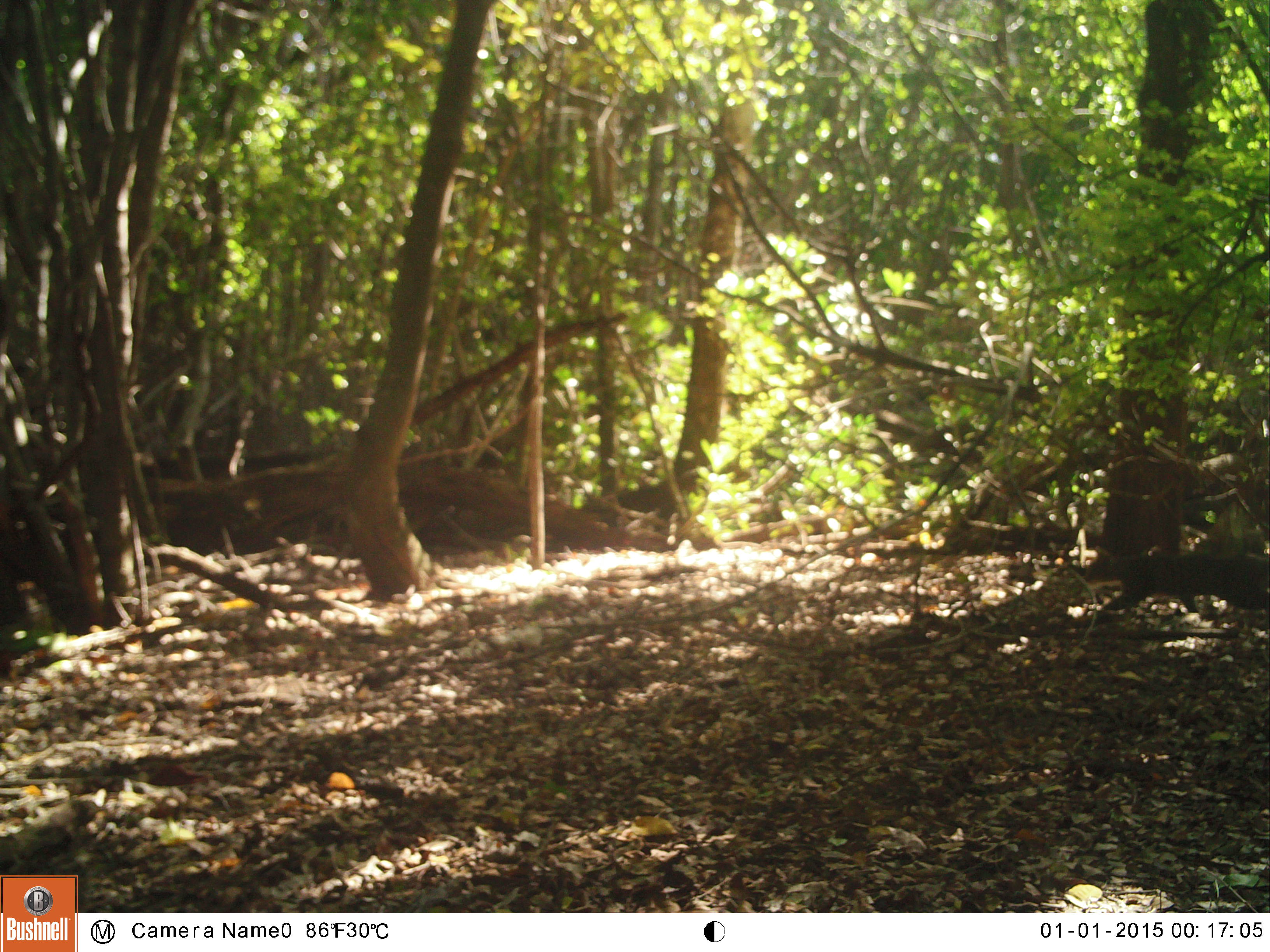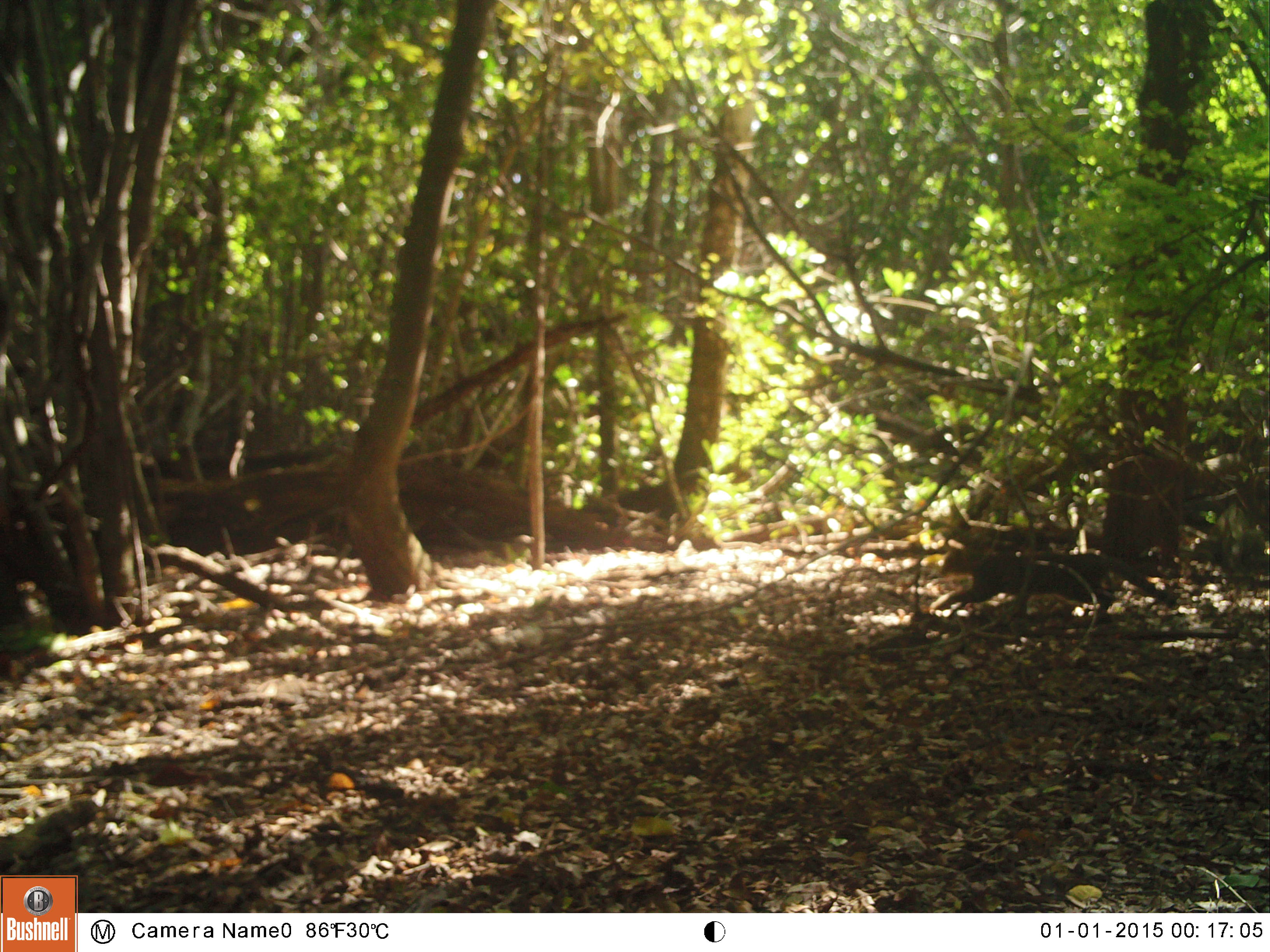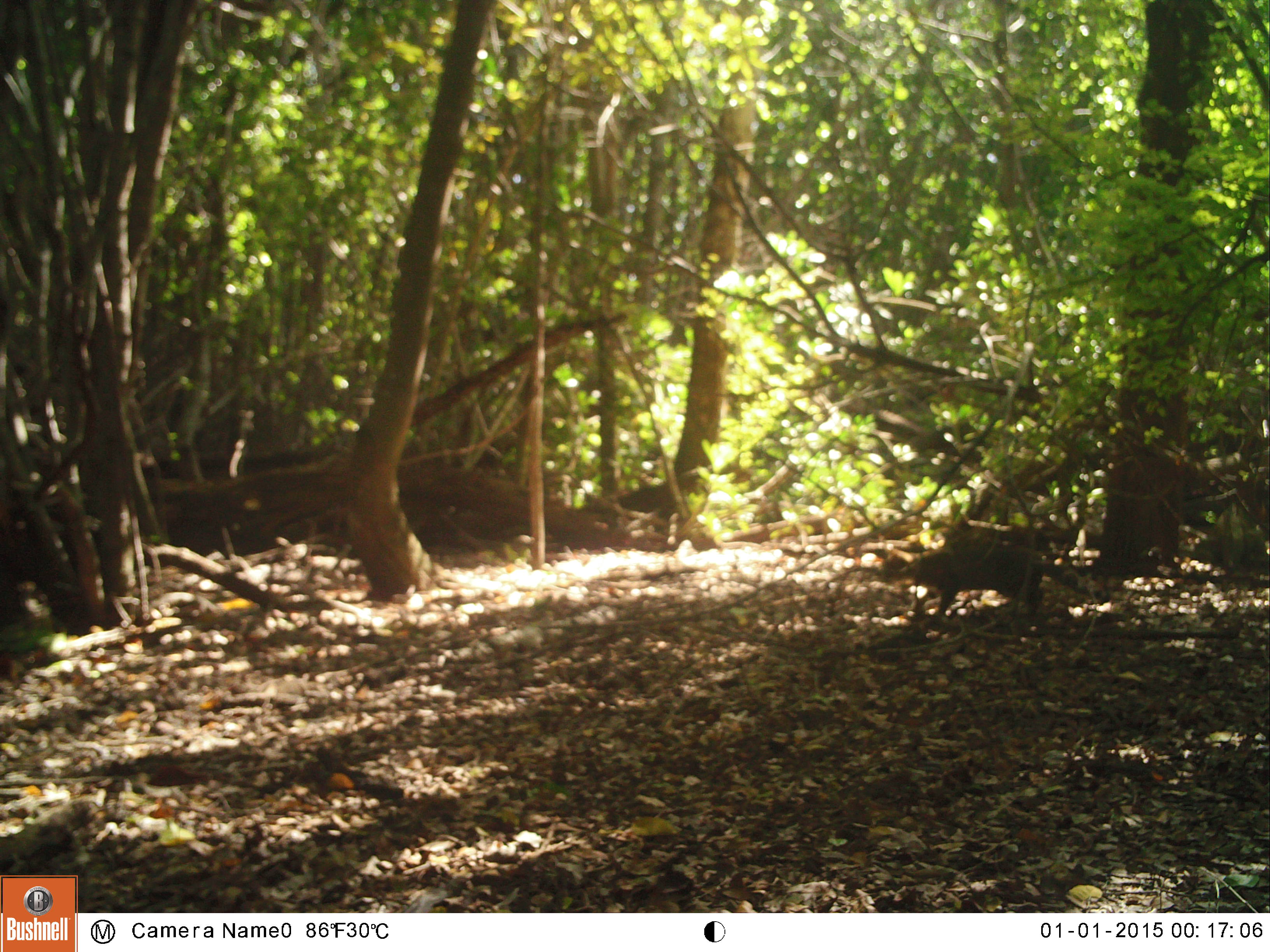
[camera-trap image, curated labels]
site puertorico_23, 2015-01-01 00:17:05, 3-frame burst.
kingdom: Animalia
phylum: Chordata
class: Reptilia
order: Squamata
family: Iguanidae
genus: Iguana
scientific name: Iguana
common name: typical iguanas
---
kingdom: Animalia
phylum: Chordata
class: Mammalia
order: Carnivora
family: Felidae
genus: Felis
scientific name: Felis catus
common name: cat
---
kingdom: Animalia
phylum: Chordata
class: Mammalia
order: Rodentia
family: Muridae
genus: Rattus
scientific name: Rattus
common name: rat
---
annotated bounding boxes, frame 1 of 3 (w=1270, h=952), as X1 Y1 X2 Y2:
iguana: 1113 548 1270 621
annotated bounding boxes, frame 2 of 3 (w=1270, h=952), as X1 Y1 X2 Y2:
cat: 947 539 1161 621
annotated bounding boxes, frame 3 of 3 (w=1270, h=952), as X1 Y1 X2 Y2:
rat: 884 532 1118 625